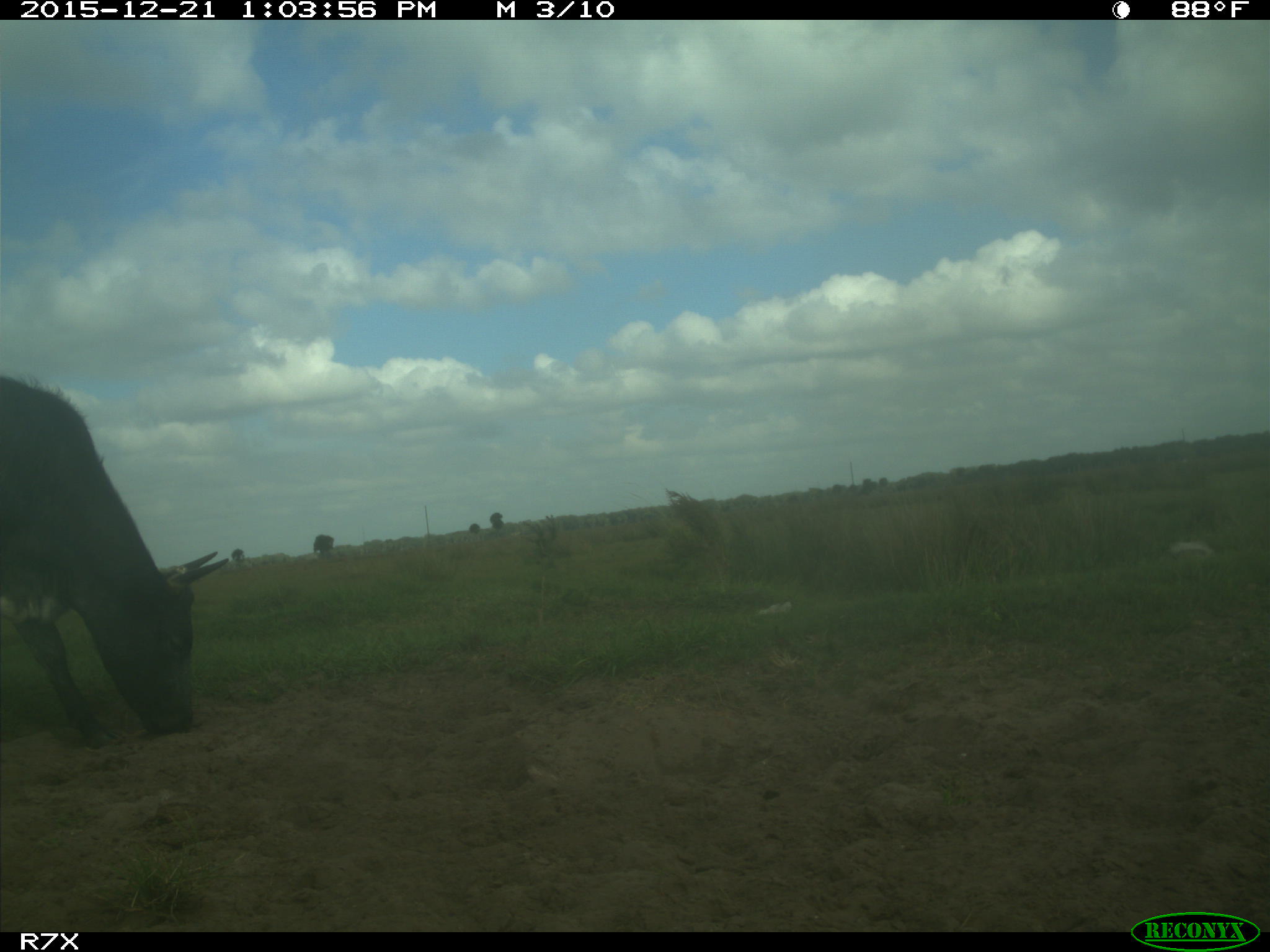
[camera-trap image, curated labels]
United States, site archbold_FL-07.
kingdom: Animalia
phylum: Chordata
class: Mammalia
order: Artiodactyla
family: Bovidae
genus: Bos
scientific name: Bos taurus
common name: domestic cow